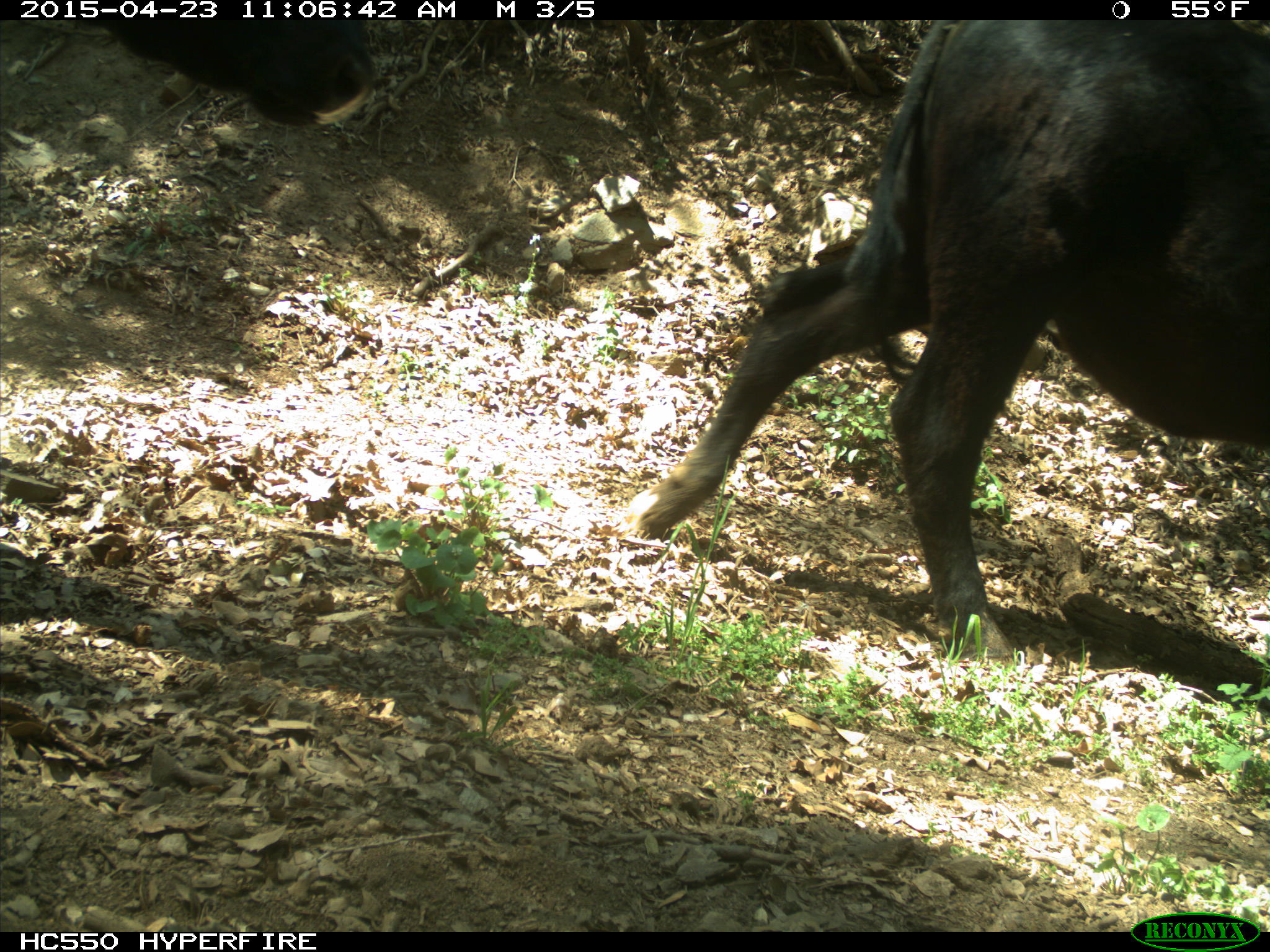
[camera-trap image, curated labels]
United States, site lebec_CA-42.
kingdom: Animalia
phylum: Chordata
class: Mammalia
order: Artiodactyla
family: Bovidae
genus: Bos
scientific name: Bos taurus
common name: domestic cow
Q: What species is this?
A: Bos taurus (domestic cow).